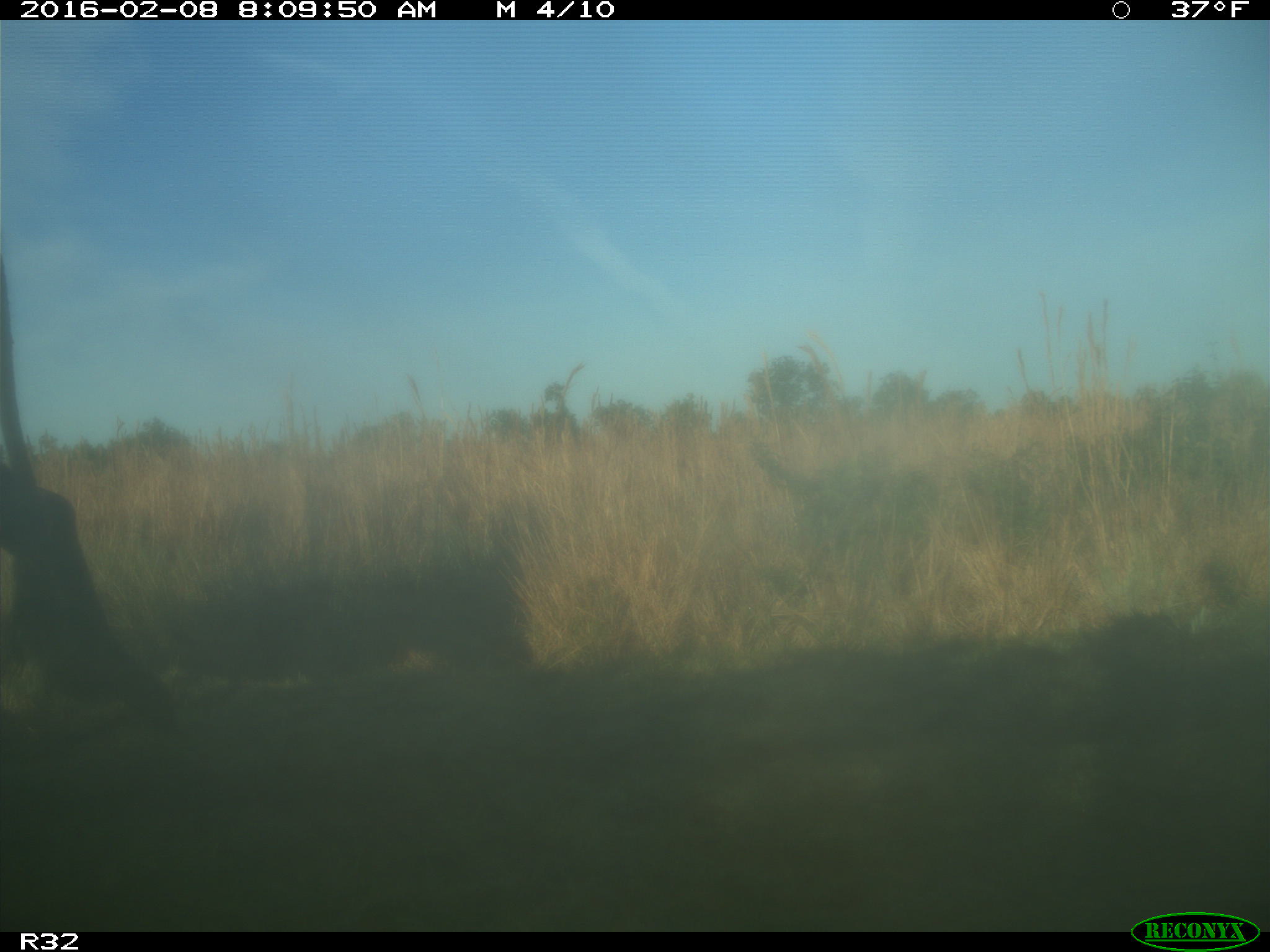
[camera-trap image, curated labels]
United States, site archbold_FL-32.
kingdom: Animalia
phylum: Chordata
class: Mammalia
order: Artiodactyla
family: Bovidae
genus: Bos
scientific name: Bos taurus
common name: domestic cow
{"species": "Bos taurus (domestic cow)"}